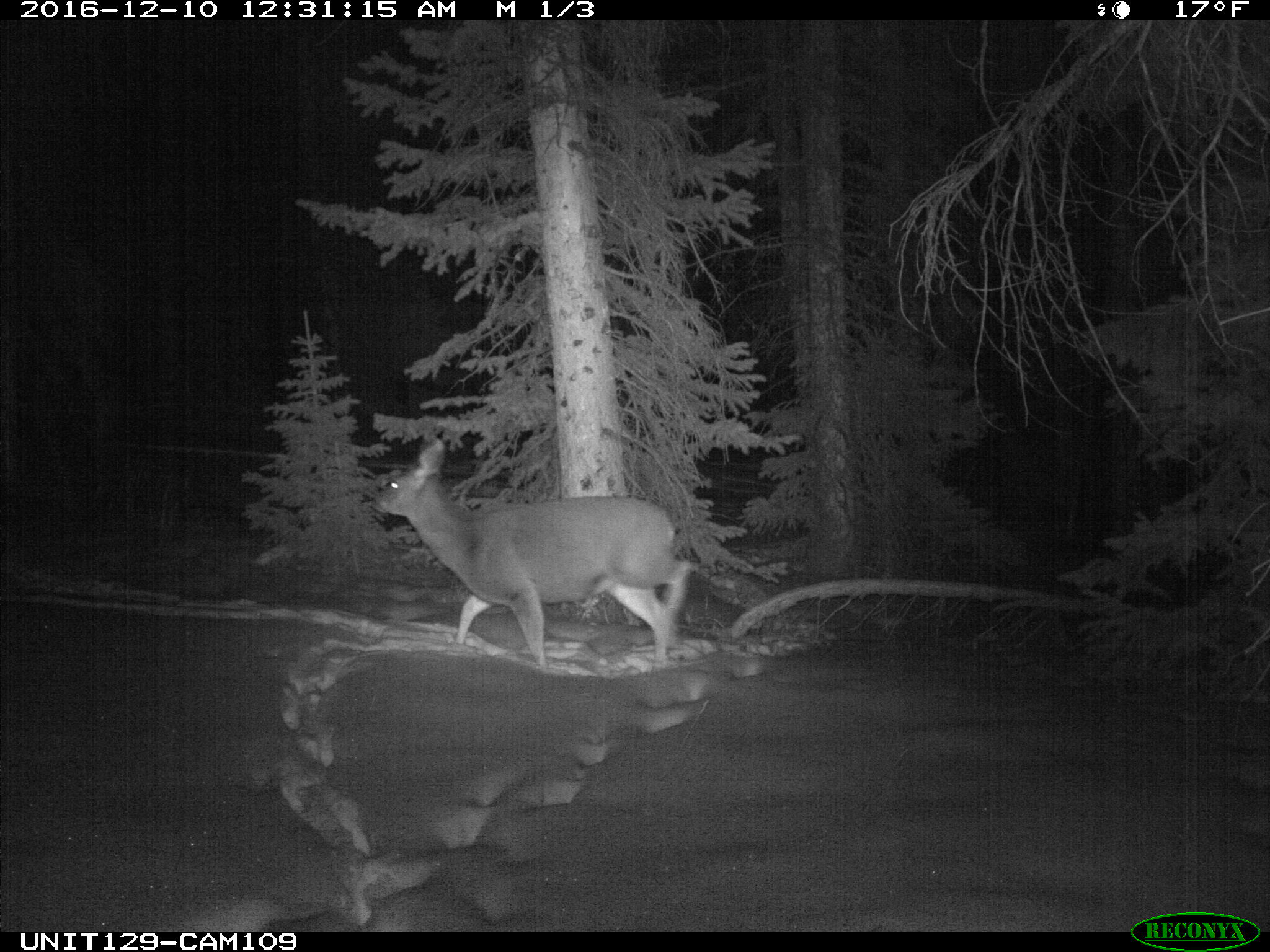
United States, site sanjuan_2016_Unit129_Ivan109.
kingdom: Animalia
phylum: Chordata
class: Mammalia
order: Artiodactyla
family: Cervidae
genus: Odocoileus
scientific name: Odocoileus hemionus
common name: mule deer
Odocoileus hemionus (mule deer).